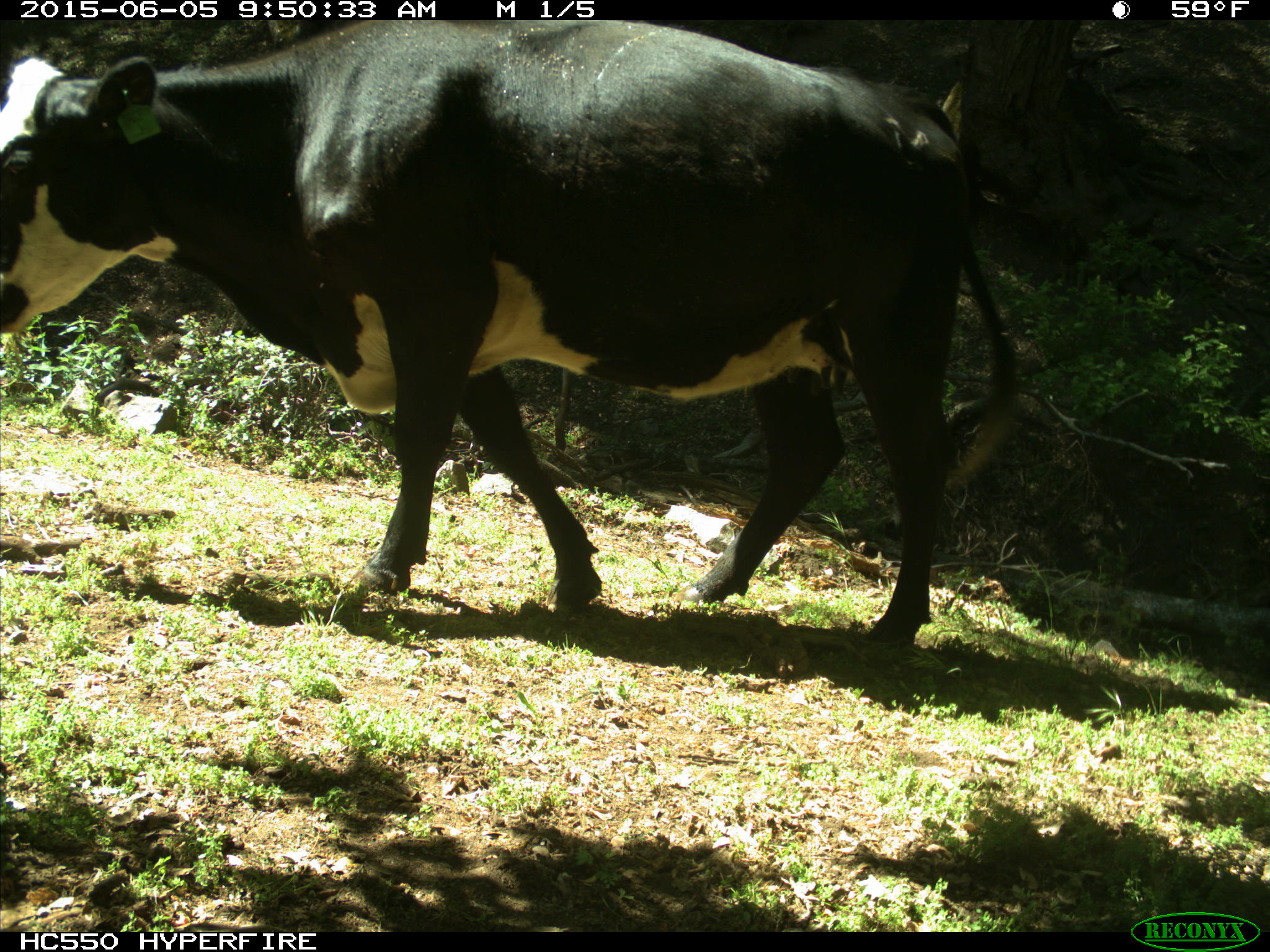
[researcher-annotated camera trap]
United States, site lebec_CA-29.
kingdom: Animalia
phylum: Chordata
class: Mammalia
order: Artiodactyla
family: Bovidae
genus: Bos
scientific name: Bos taurus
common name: domestic cow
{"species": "Bos taurus (domestic cow)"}